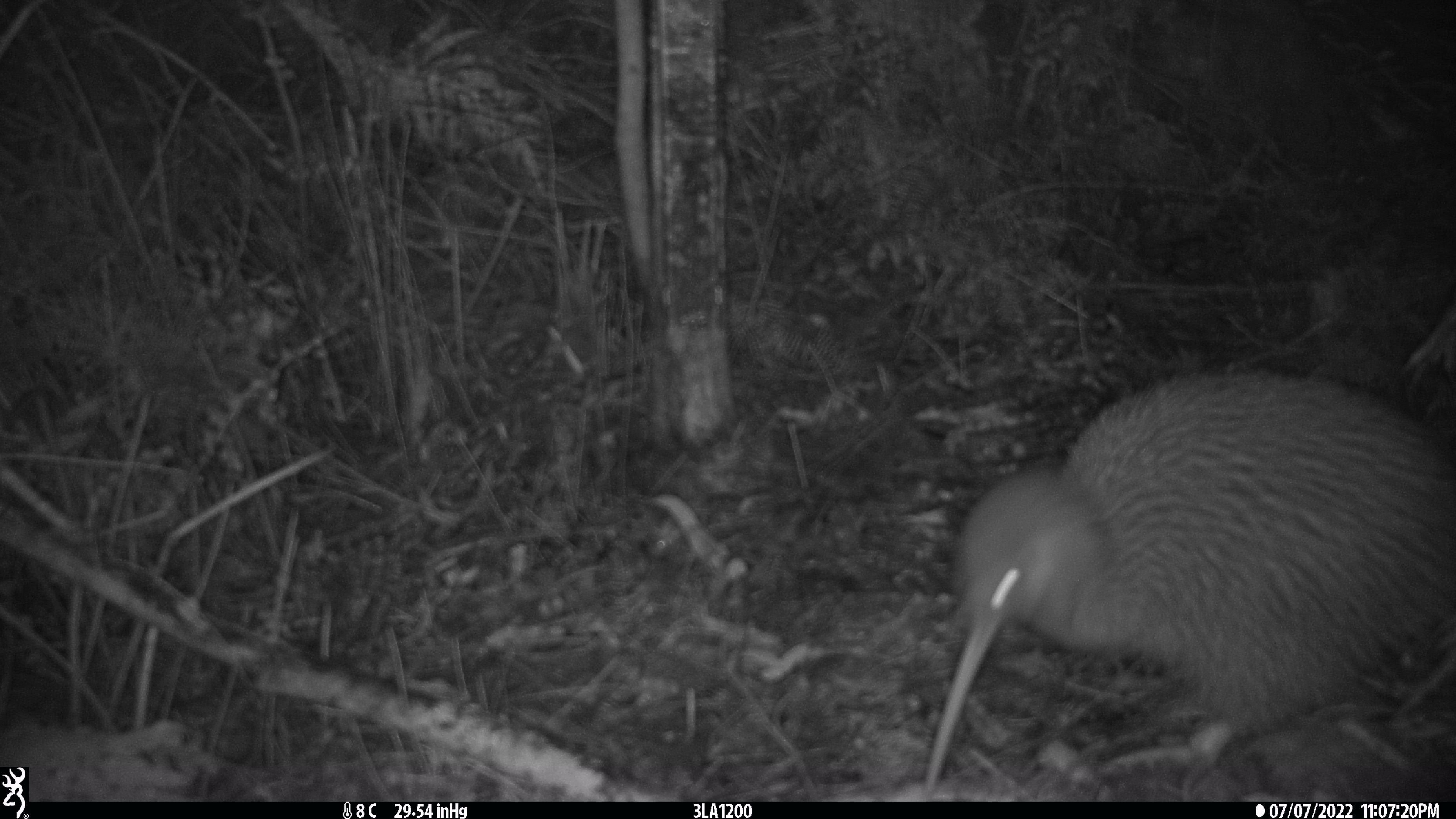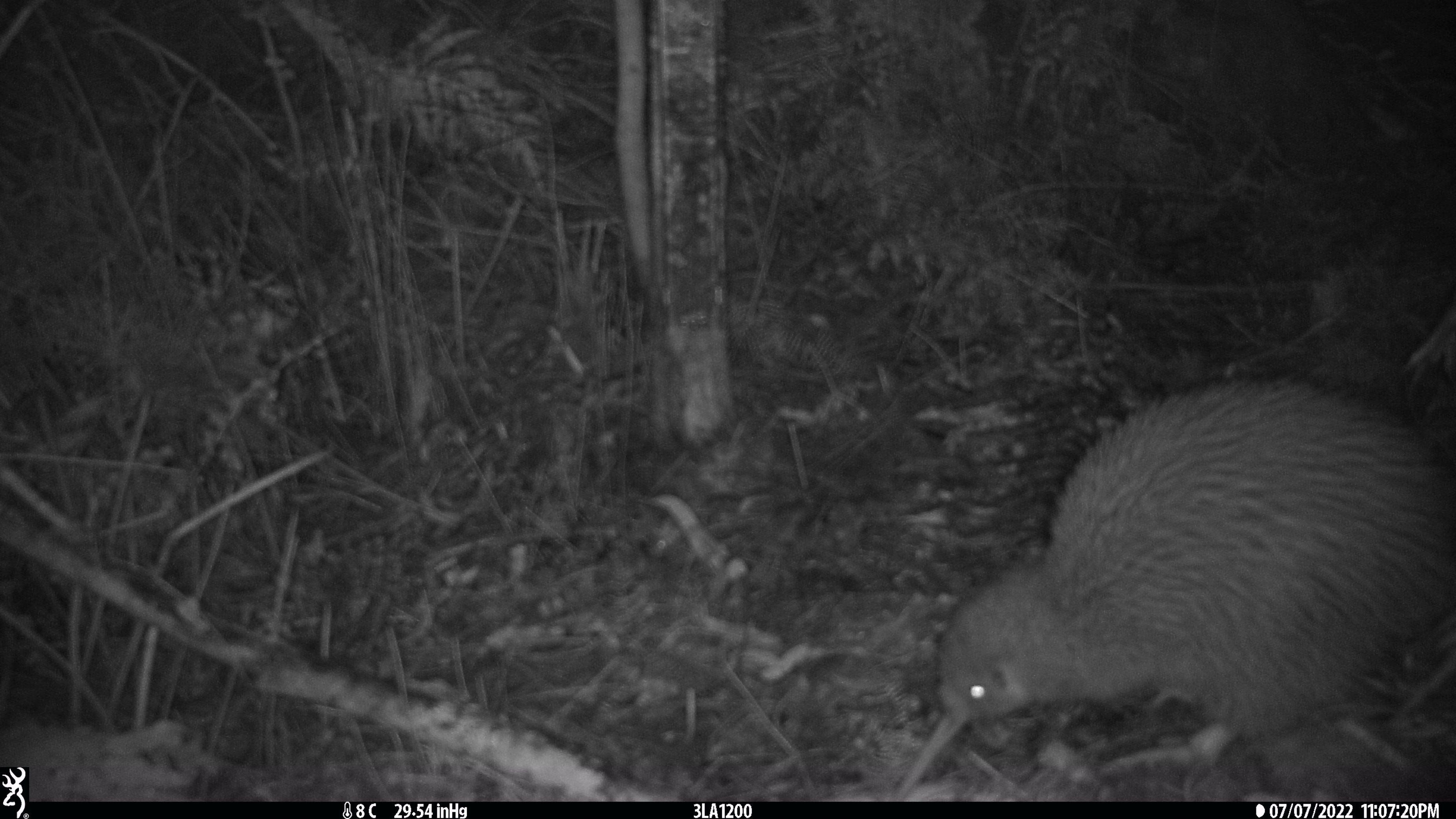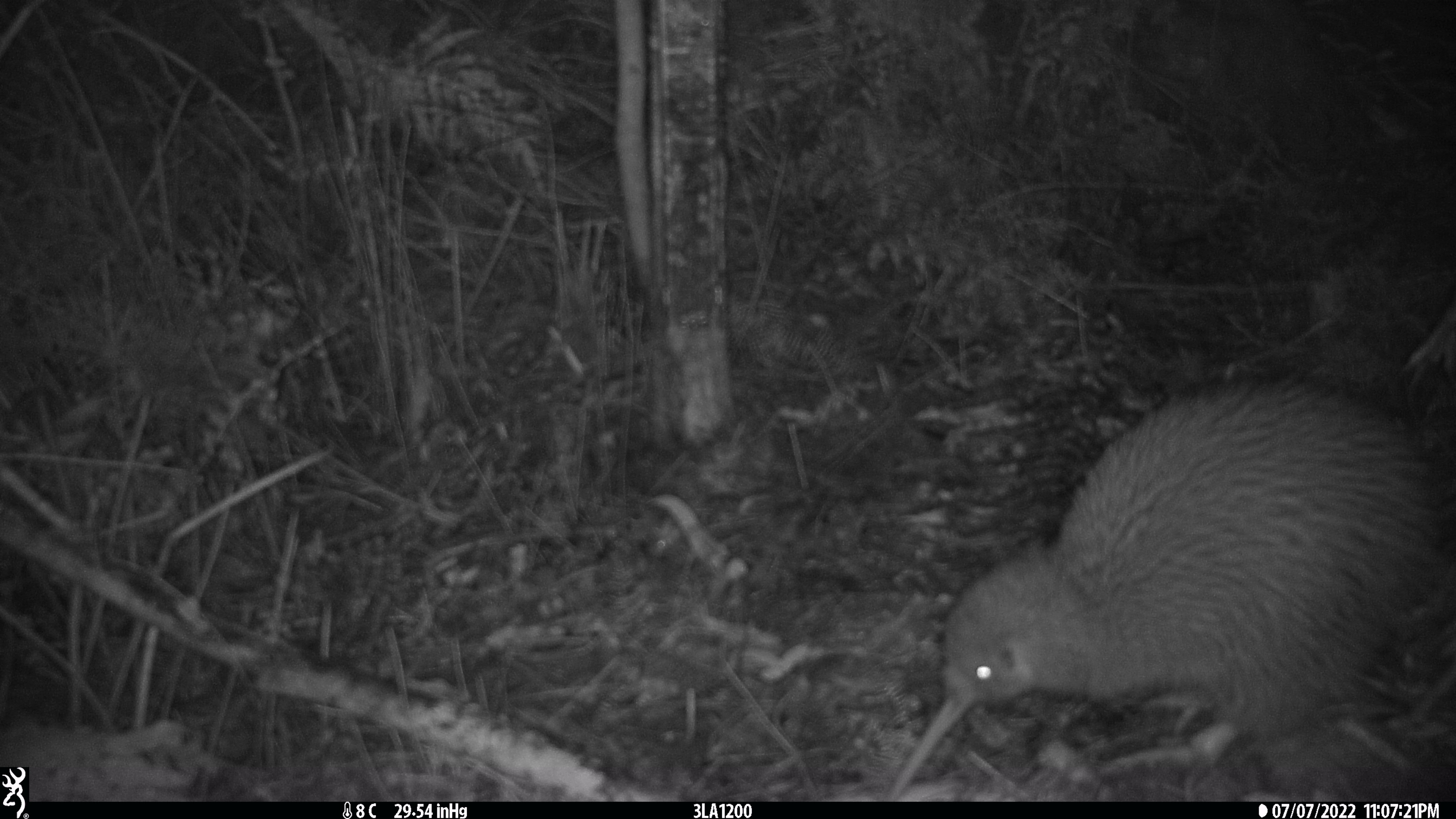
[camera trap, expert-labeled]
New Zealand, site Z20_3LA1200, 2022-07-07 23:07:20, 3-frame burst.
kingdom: Animalia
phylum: Chordata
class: Aves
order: Apterygiformes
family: Apterygidae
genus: Apteryx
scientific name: Apteryx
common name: kiwi